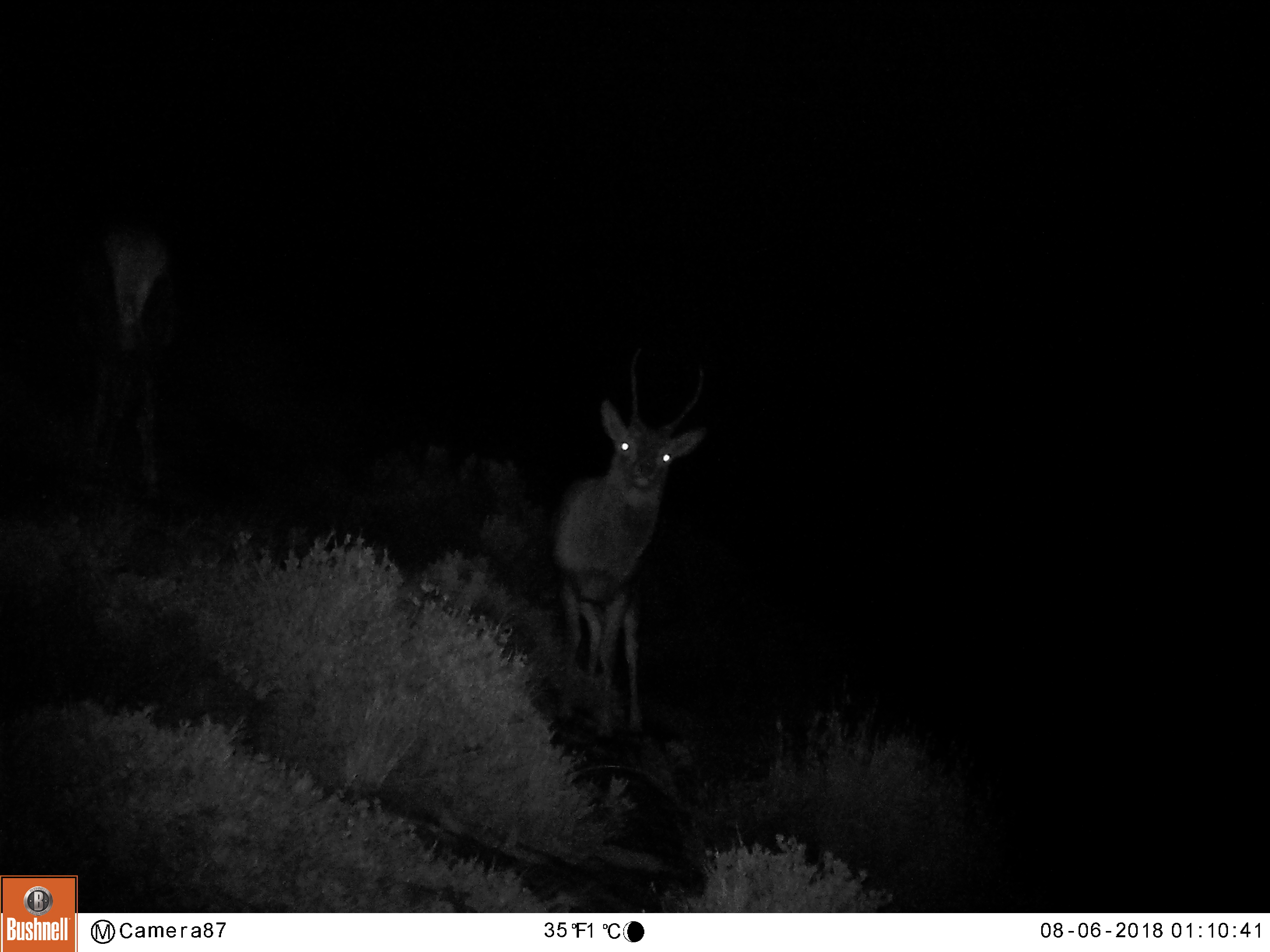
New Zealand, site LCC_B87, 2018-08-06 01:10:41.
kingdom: Animalia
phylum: Chordata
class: Mammalia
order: Artiodactyla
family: Cervidae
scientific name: Cervidae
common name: deer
Deer (Cervidae).